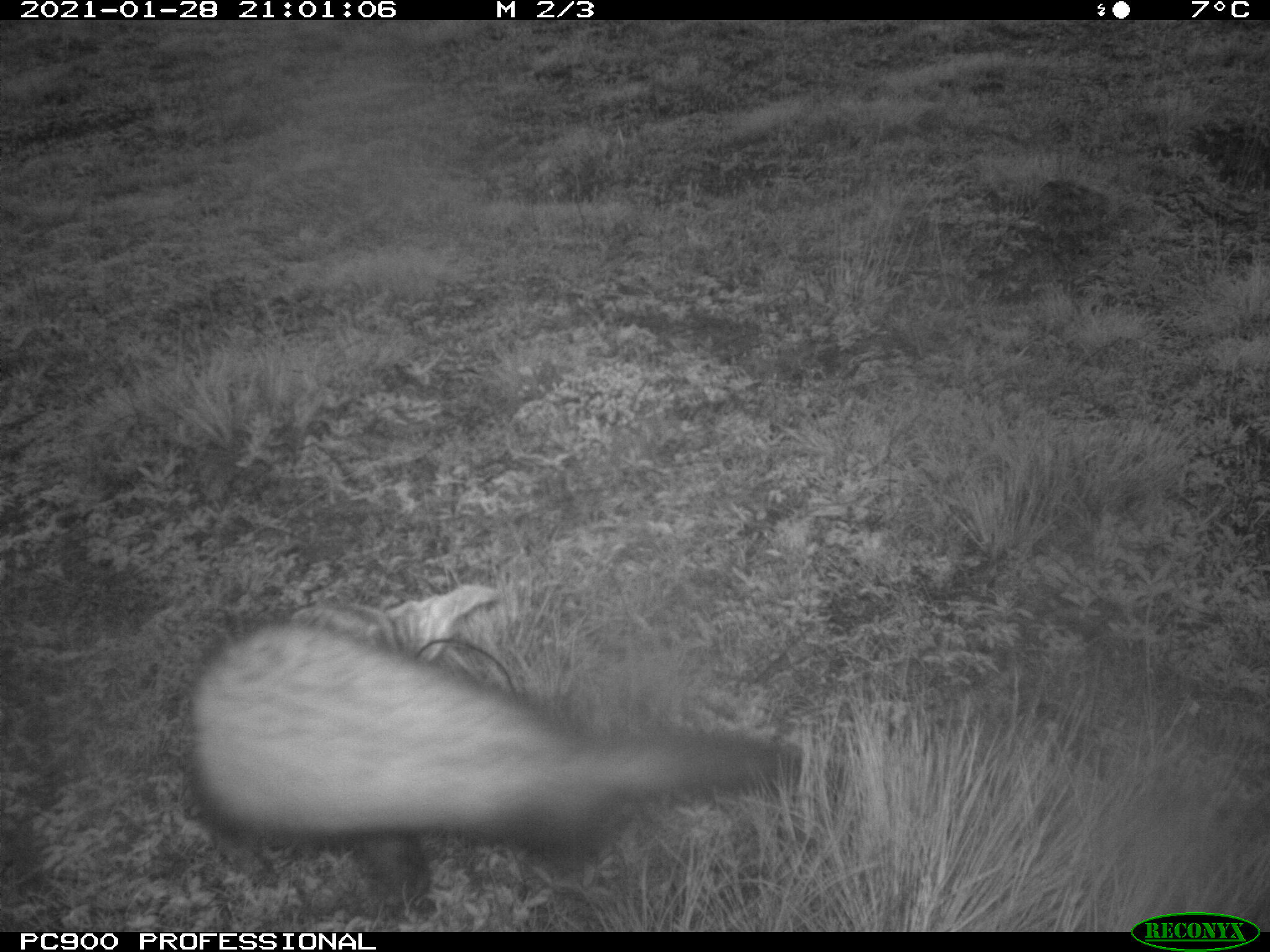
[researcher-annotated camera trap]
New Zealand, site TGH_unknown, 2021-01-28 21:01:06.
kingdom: Animalia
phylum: Chordata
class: Mammalia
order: Carnivora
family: Mustelidae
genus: Mustela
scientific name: Mustela furo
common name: ferret